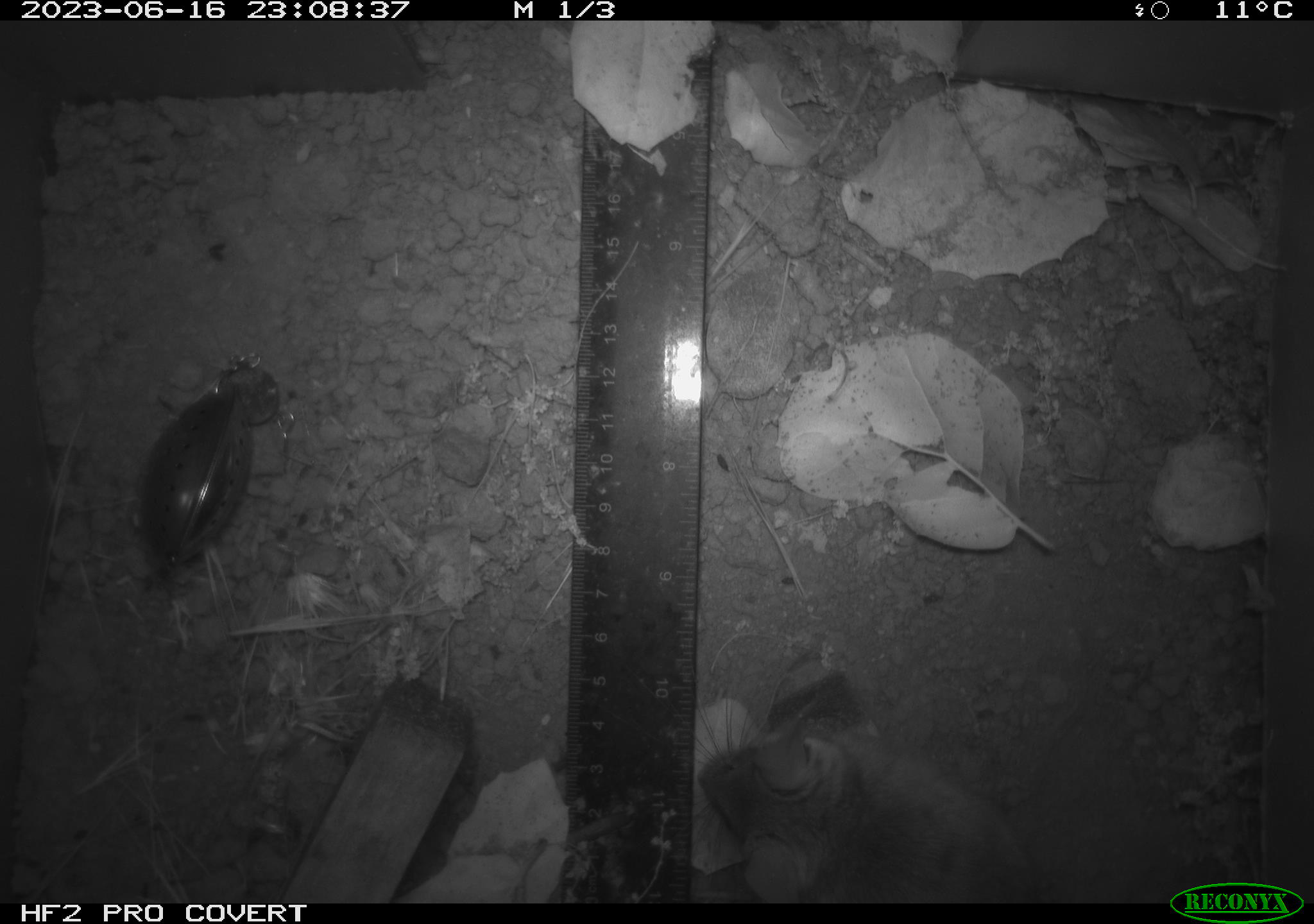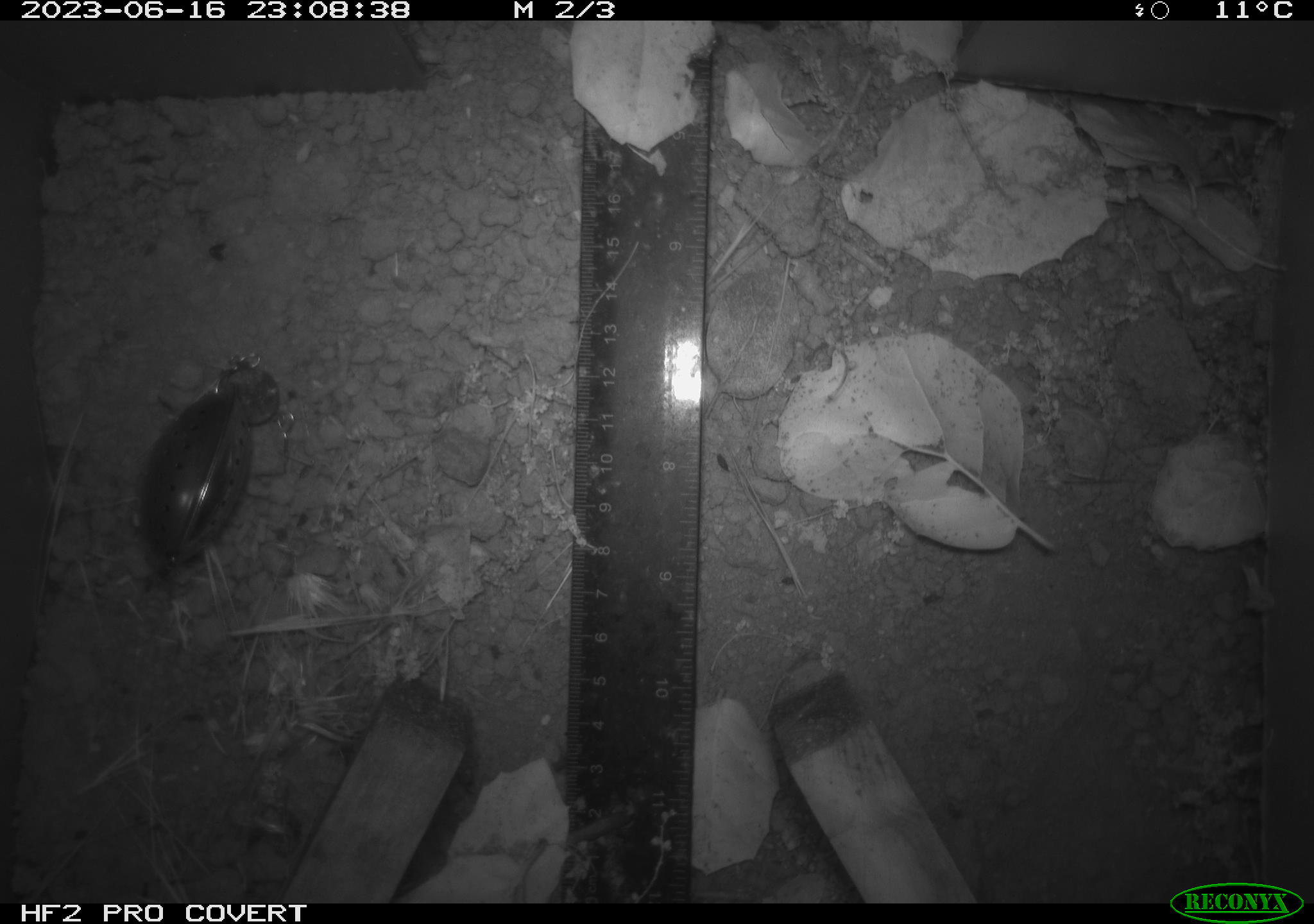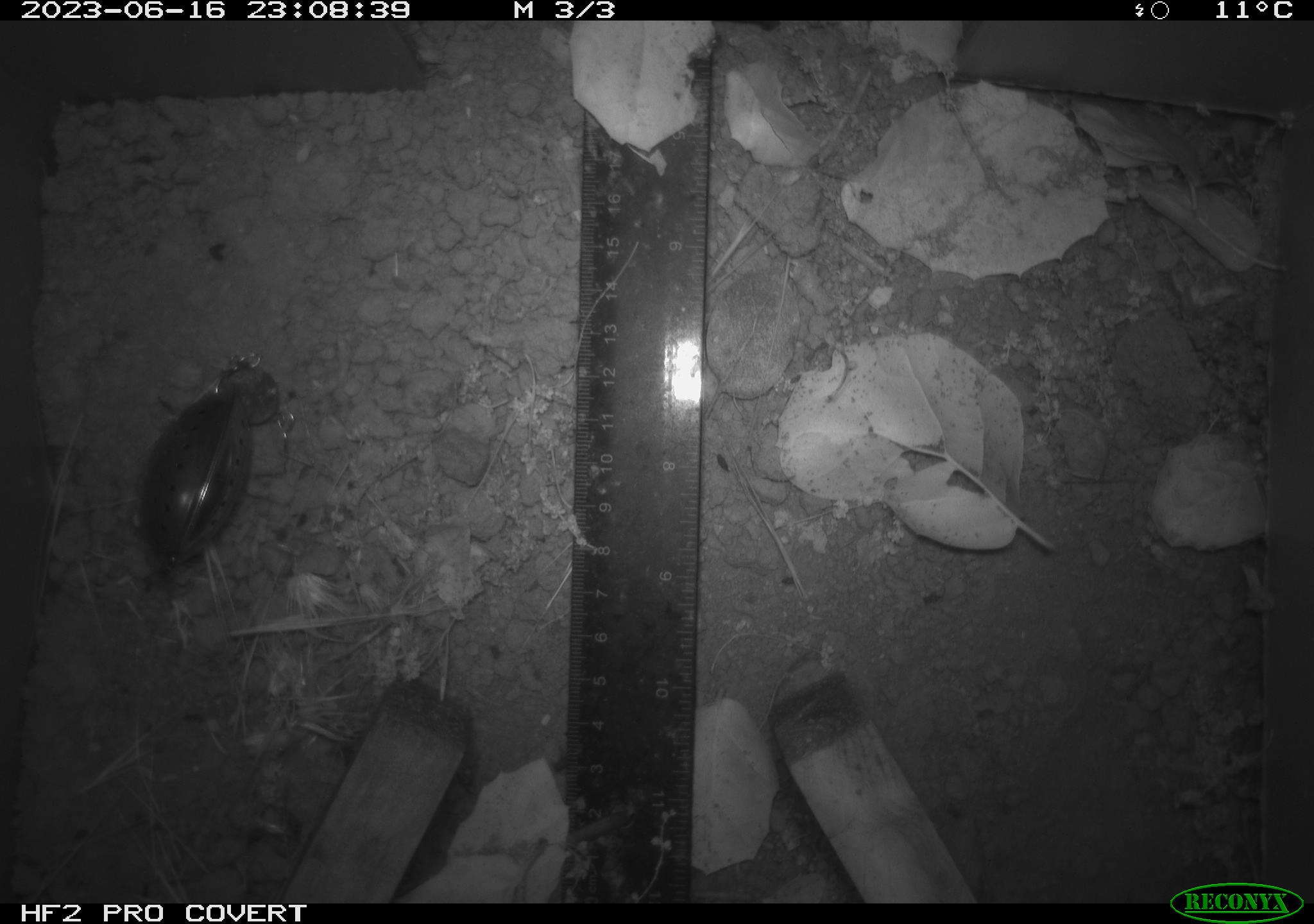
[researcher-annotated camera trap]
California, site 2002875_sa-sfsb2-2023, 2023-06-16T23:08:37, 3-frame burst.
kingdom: Animalia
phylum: Chordata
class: Mammalia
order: Rodentia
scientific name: Rodentia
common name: mouse species